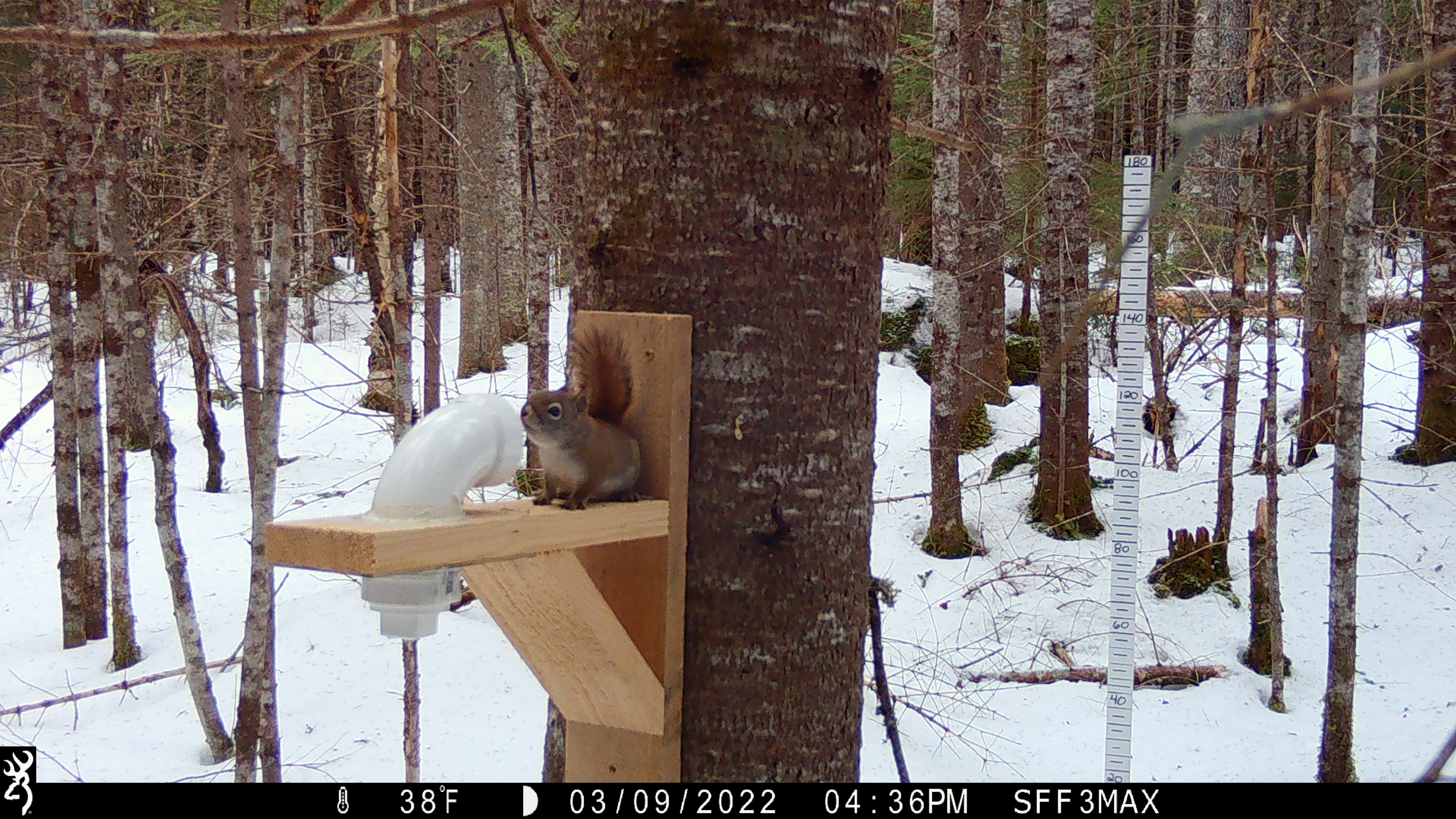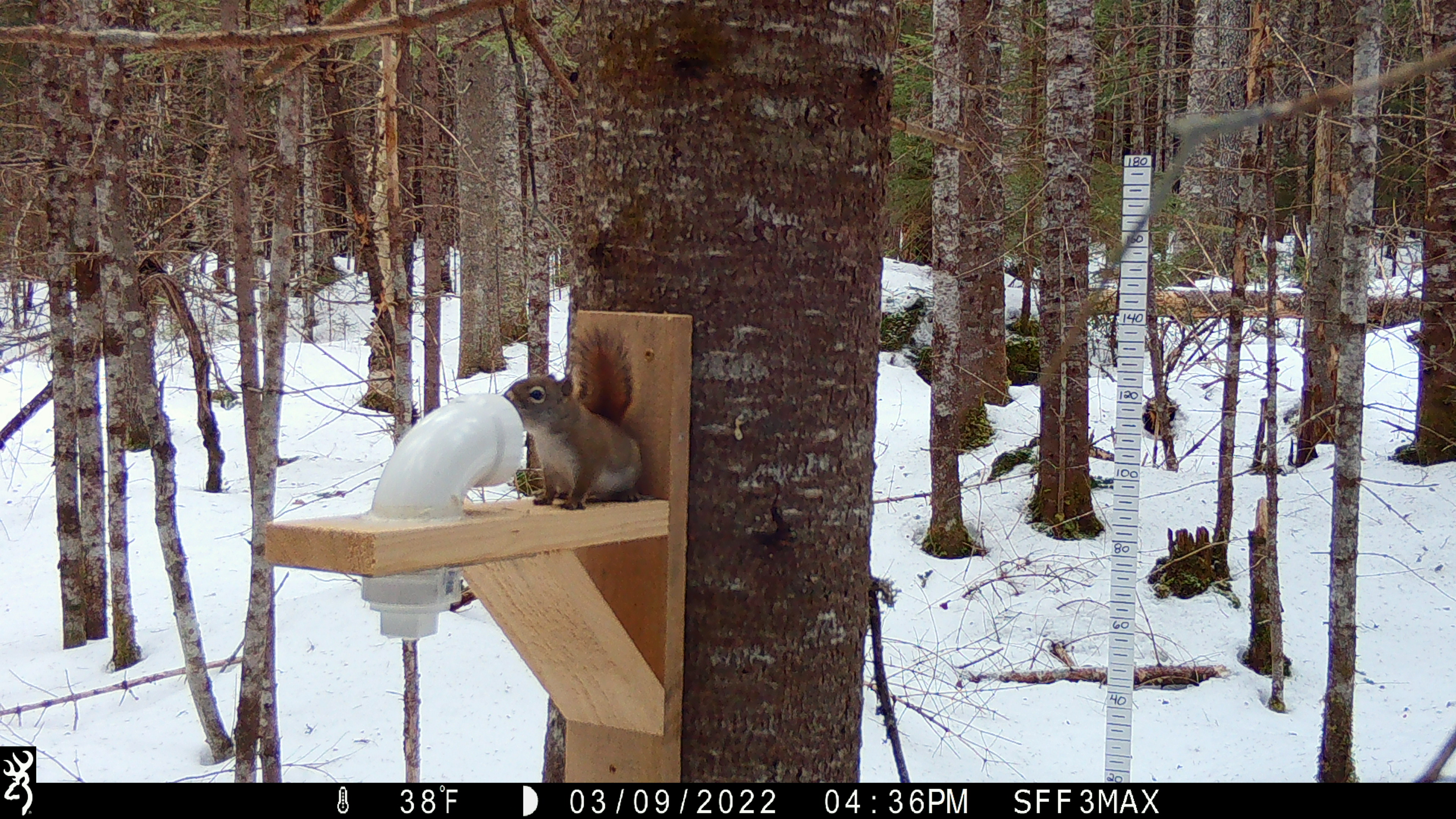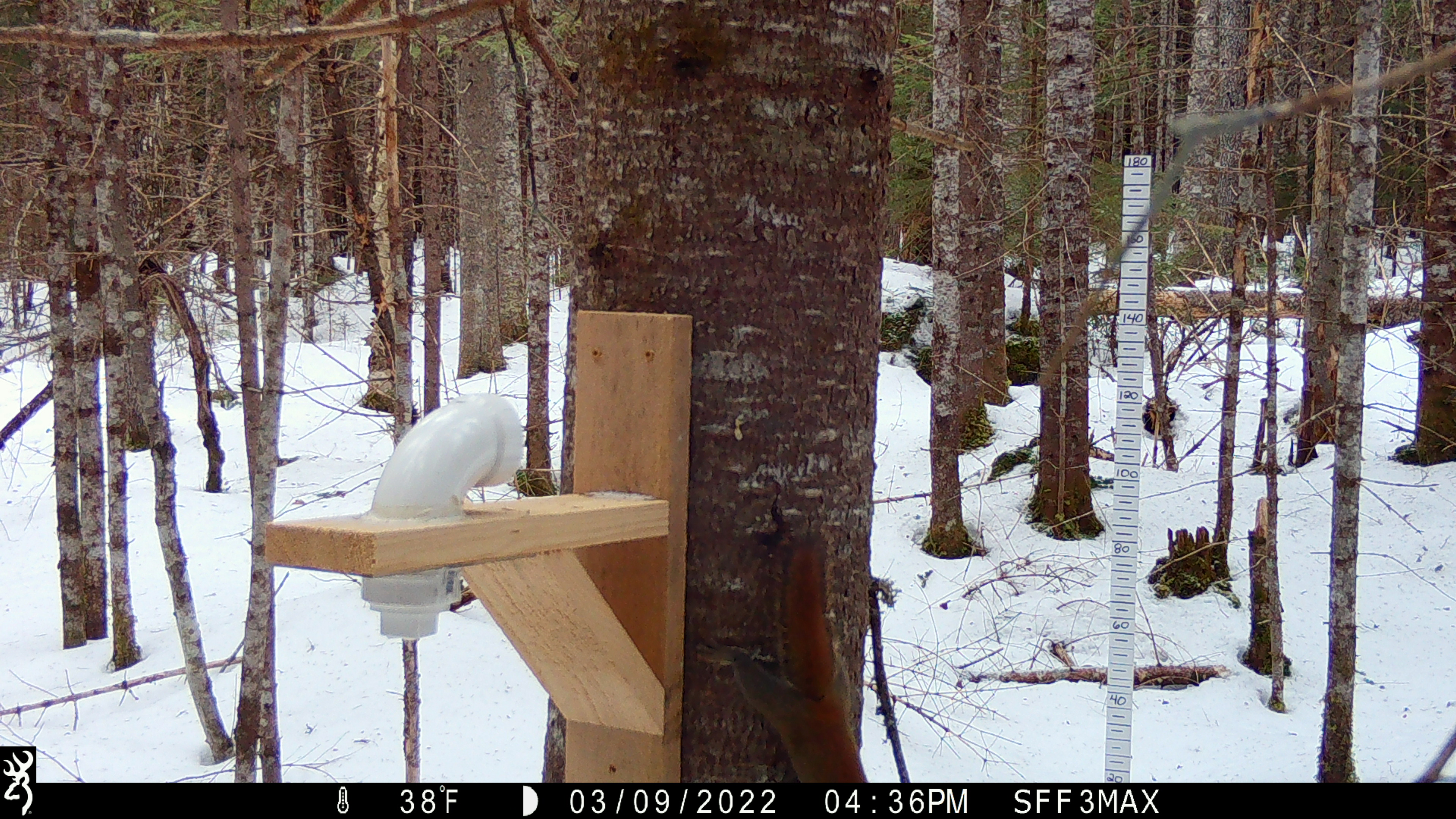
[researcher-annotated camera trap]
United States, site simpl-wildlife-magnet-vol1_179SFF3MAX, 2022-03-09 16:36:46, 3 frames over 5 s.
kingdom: Animalia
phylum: Chordata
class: Mammalia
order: Rodentia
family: Sciuridae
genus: Tamiasciurus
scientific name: Tamiasciurus hudsonicus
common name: red squirrel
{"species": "red squirrel (Tamiasciurus hudsonicus)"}